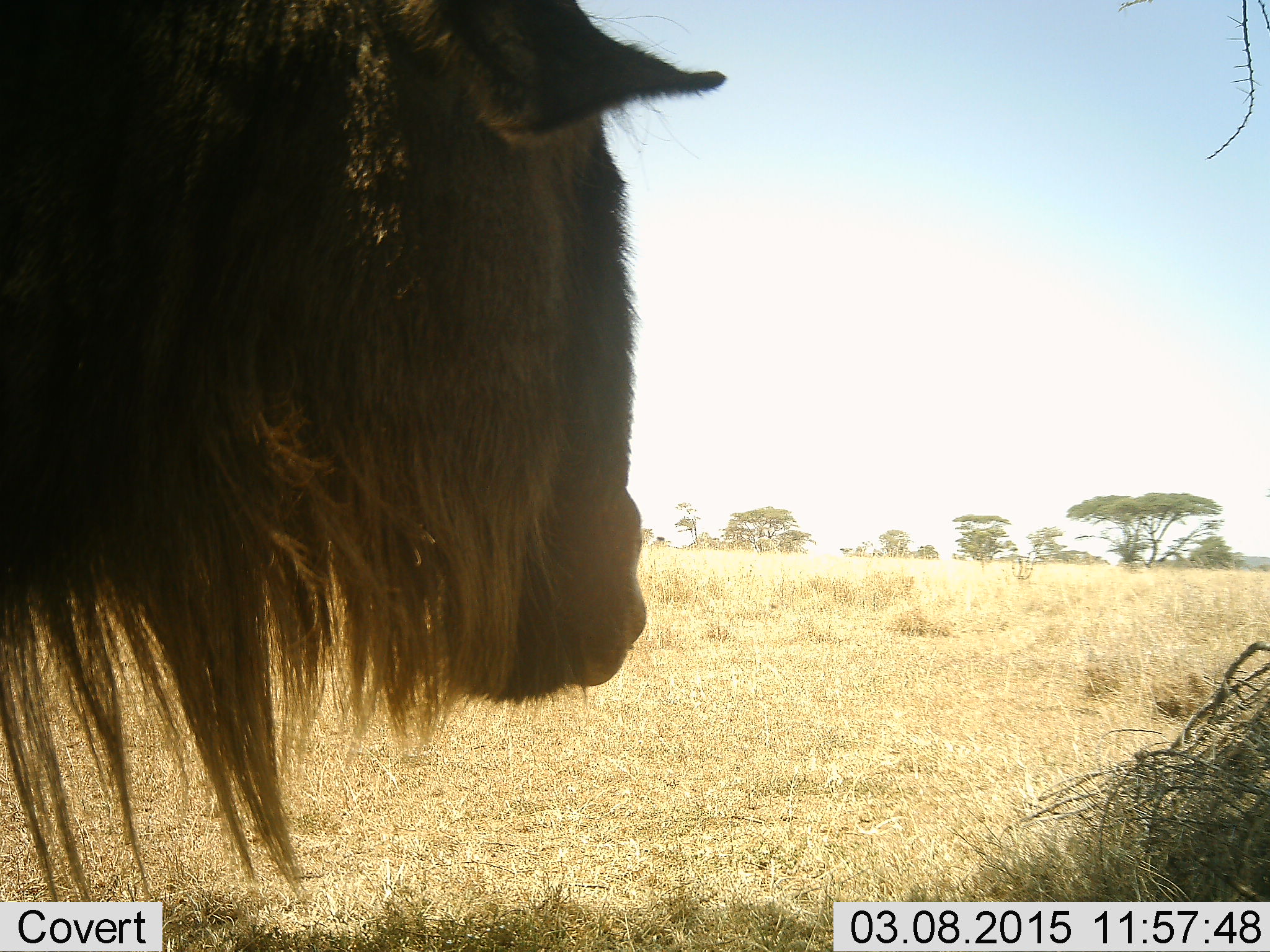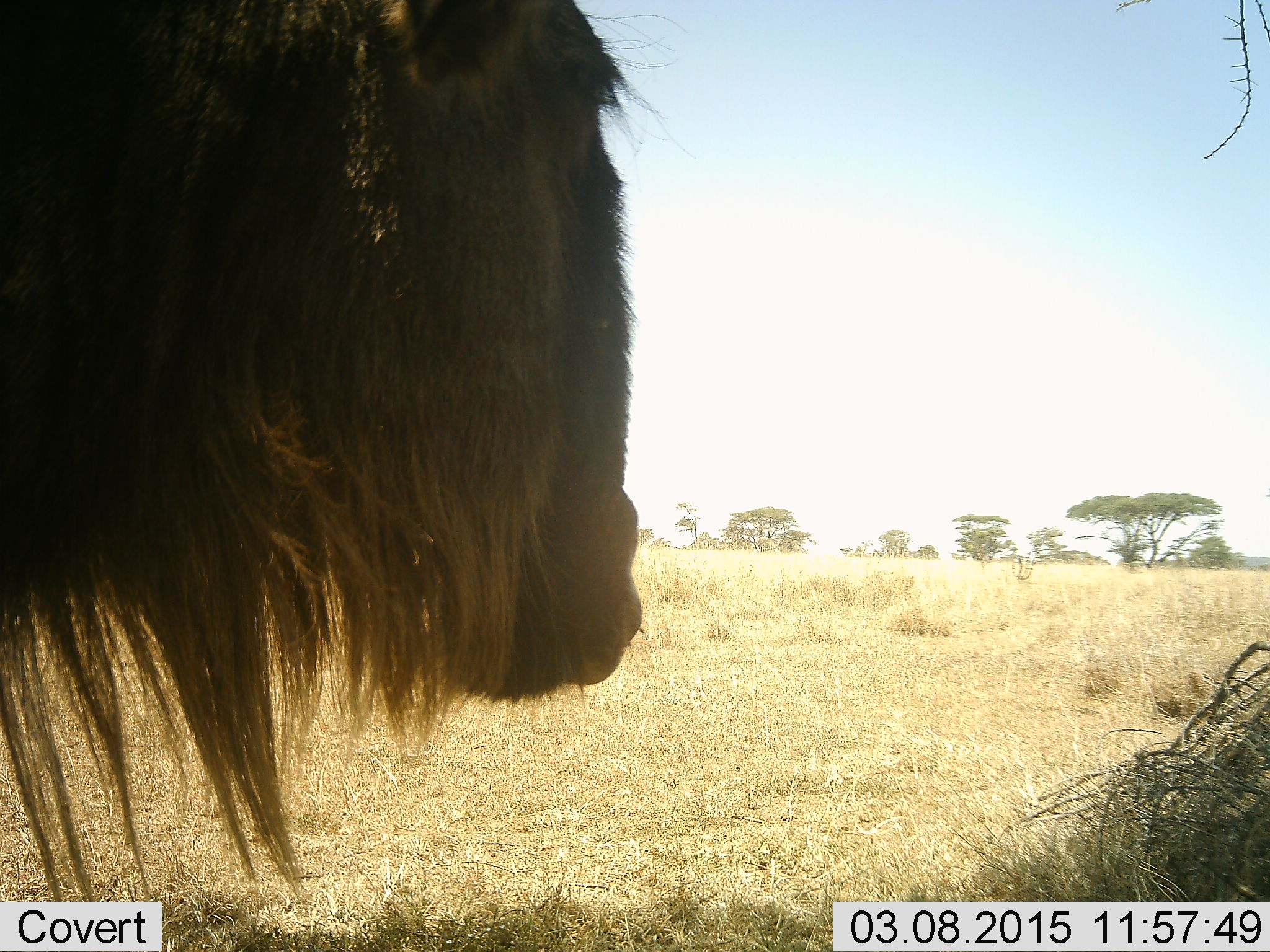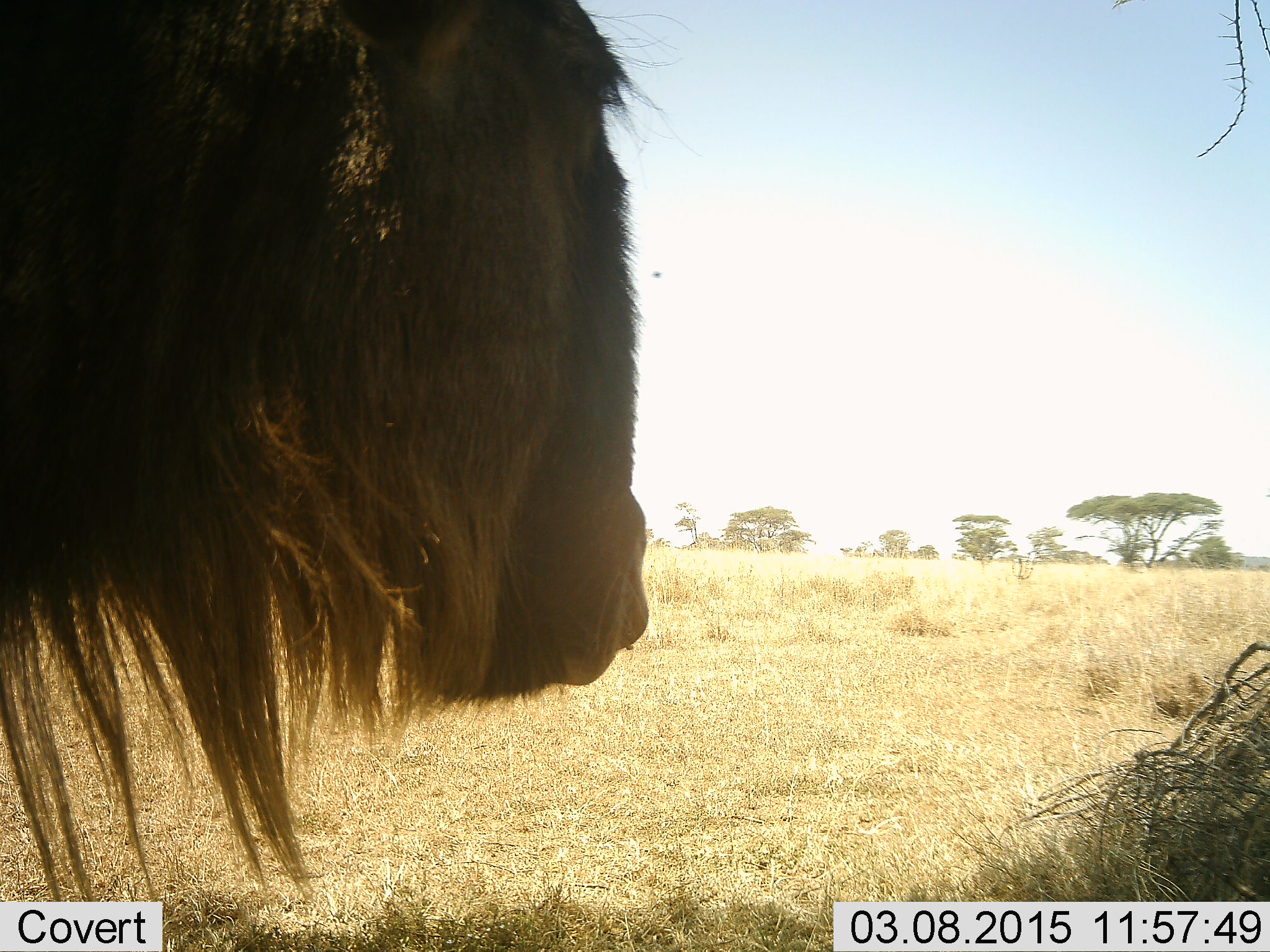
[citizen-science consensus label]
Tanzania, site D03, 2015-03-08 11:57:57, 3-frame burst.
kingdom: Animalia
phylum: Chordata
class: Mammalia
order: Artiodactyla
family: Bovidae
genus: Connochaetes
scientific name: Connochaetes taurinus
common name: blue wildebeest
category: wildebeest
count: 1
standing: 100%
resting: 0%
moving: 0%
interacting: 0%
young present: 0%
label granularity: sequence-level